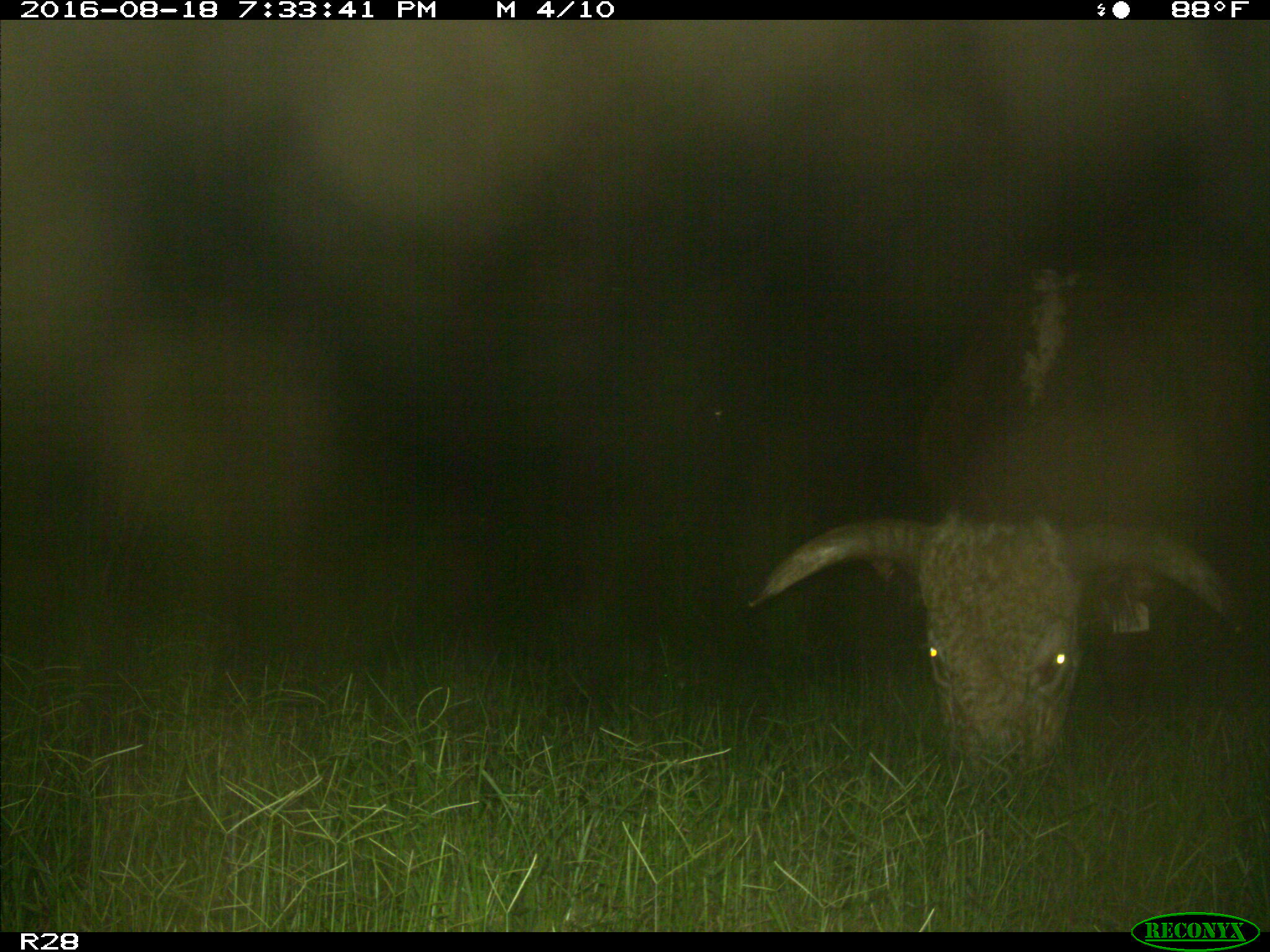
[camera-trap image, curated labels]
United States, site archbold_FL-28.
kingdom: Animalia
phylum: Chordata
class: Mammalia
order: Artiodactyla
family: Bovidae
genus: Bos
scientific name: Bos taurus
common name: domestic cow